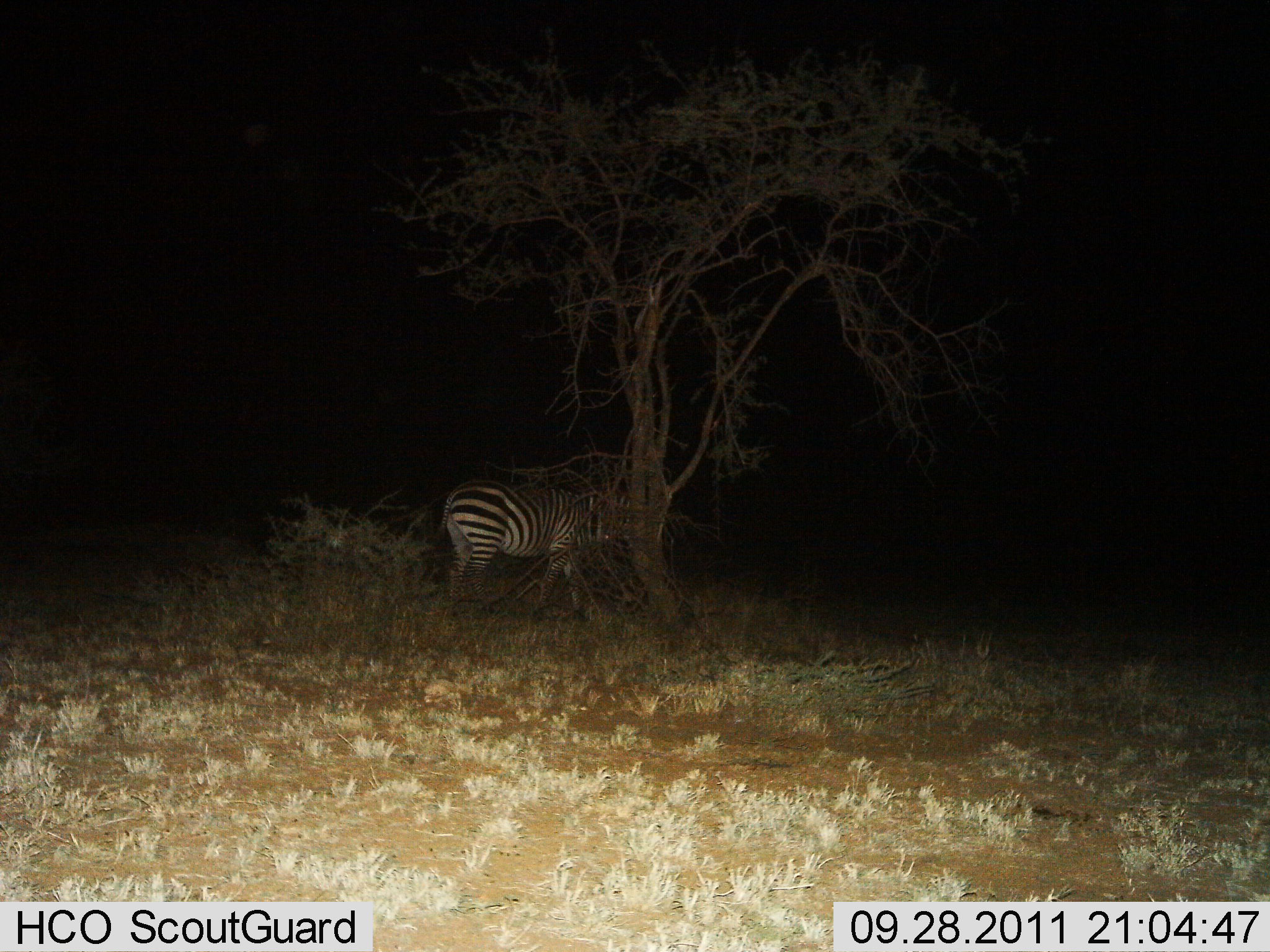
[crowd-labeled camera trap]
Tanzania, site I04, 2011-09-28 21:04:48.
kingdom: Animalia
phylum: Chordata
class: Mammalia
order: Perissodactyla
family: Equidae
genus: Equus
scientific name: Equus quagga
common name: plains zebra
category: zebra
Zebra (plains zebra) (Equus quagga), count 1. Behavior (volunteer vote fractions): standing 53%, resting 0%, moving 47%, interacting 0%. Young present (vote fraction): 0%. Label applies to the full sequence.